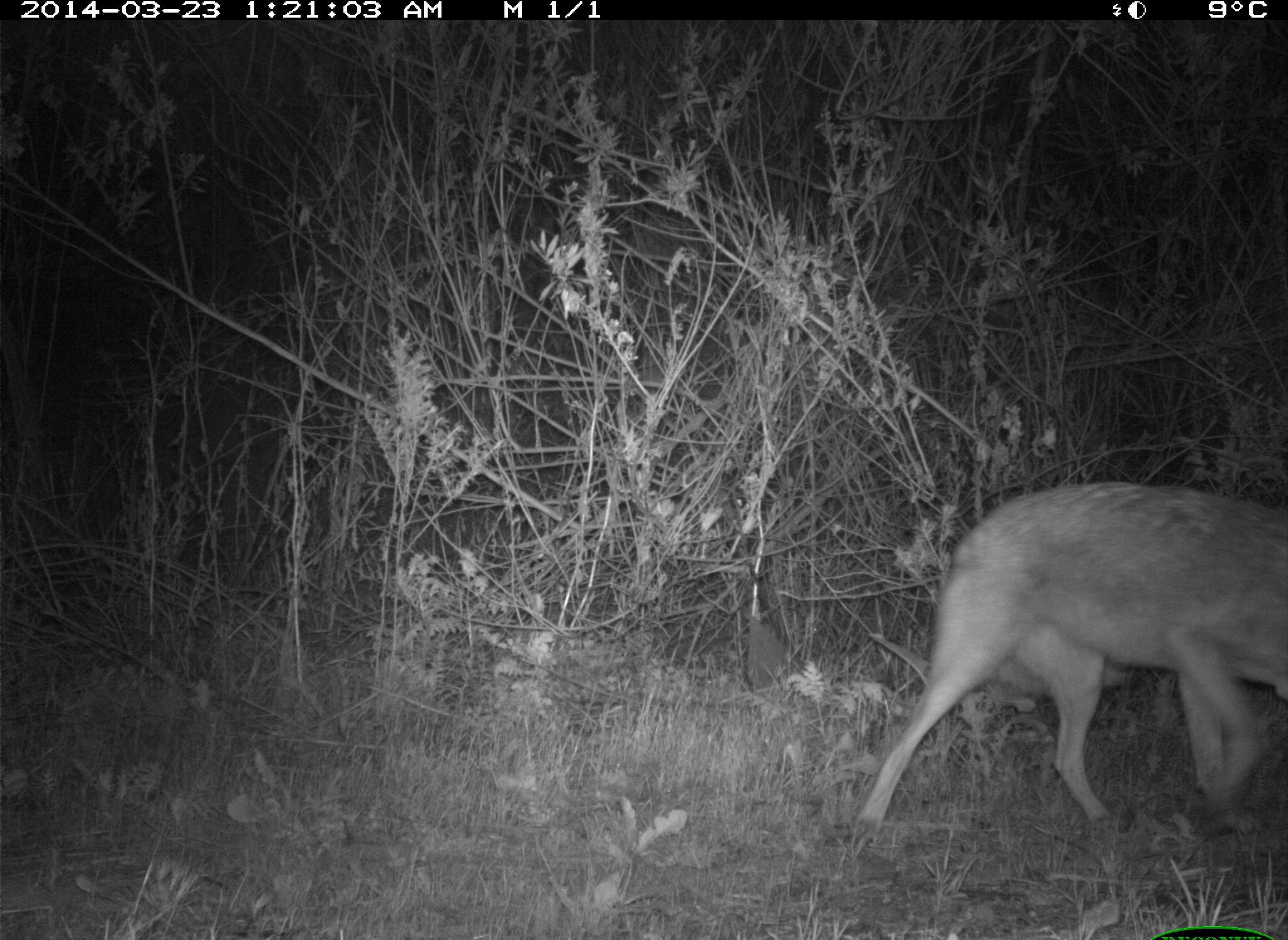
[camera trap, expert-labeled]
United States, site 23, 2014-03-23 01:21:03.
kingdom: Animalia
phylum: Chordata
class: Mammalia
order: Carnivora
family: Canidae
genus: Canis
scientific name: Canis latrans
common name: coyote